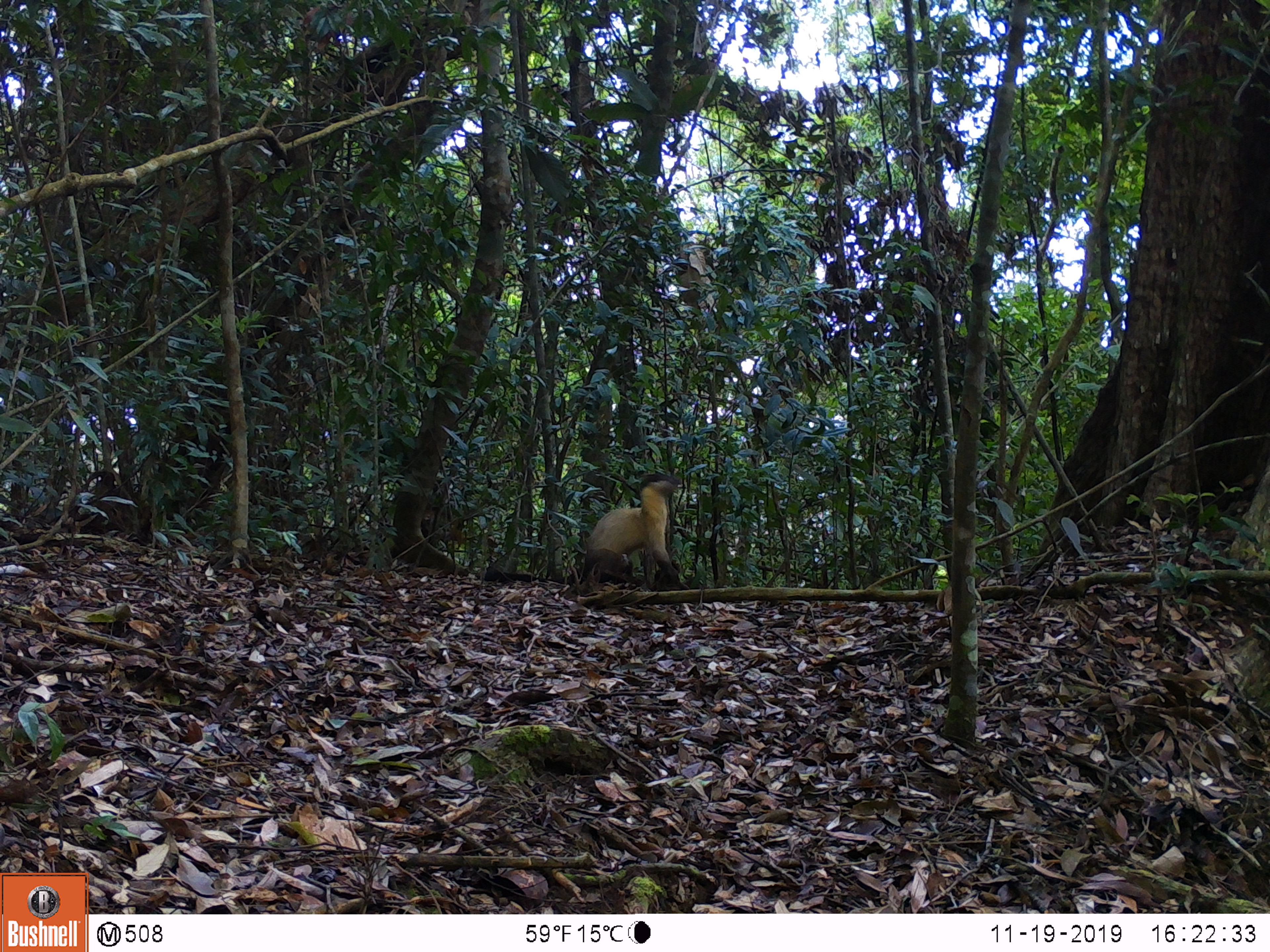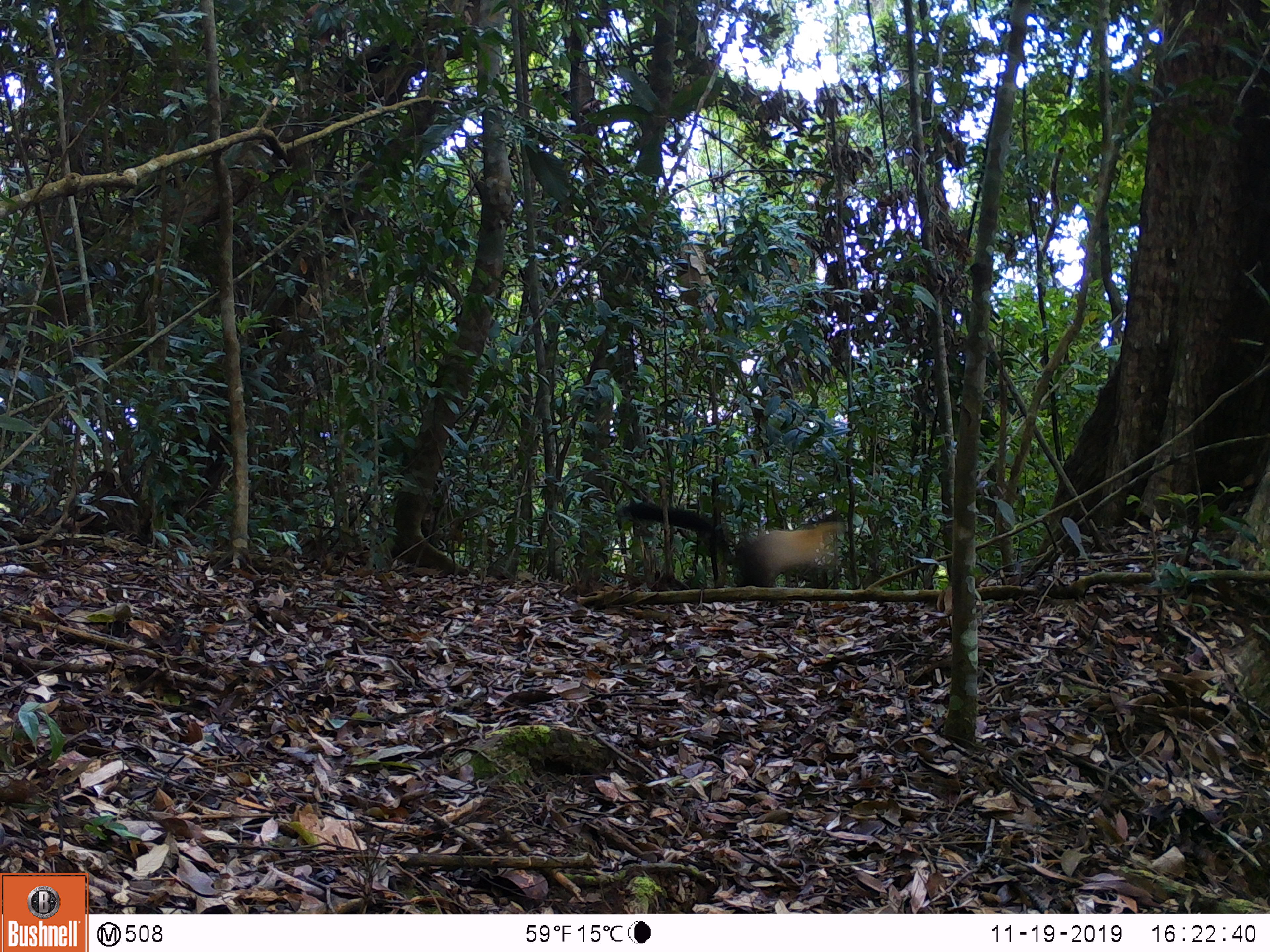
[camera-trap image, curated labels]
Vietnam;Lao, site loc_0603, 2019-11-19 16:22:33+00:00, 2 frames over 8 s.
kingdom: Animalia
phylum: Chordata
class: Mammalia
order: Carnivora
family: Mustelidae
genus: Martes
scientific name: Martes flavigula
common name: yellow-throated marten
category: yellow throated marten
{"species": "yellow throated marten (yellow-throated marten) (Martes flavigula)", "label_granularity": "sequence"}